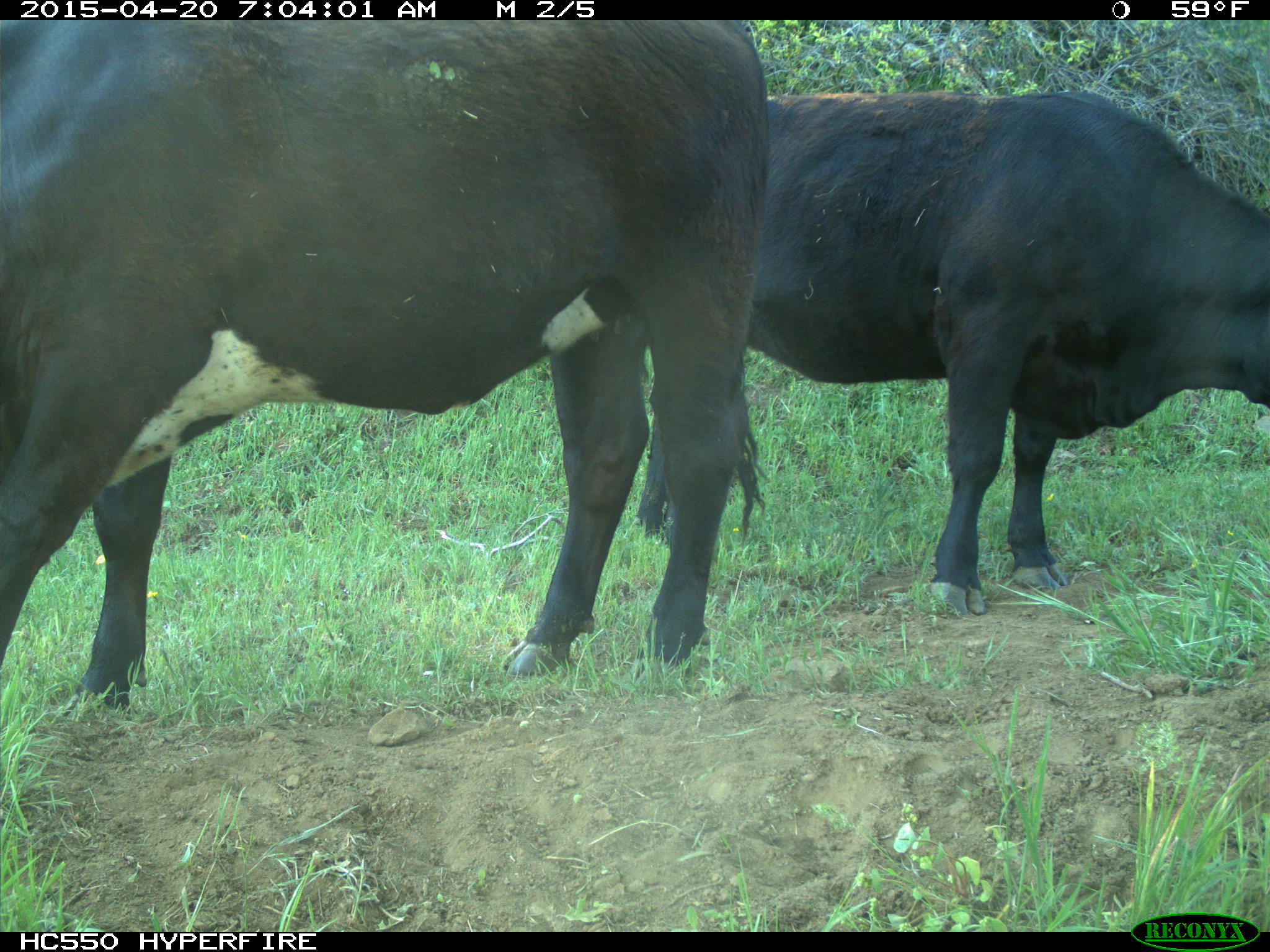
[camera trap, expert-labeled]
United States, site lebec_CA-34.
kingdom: Animalia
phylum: Chordata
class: Mammalia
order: Artiodactyla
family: Bovidae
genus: Bos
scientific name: Bos taurus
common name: domestic cow